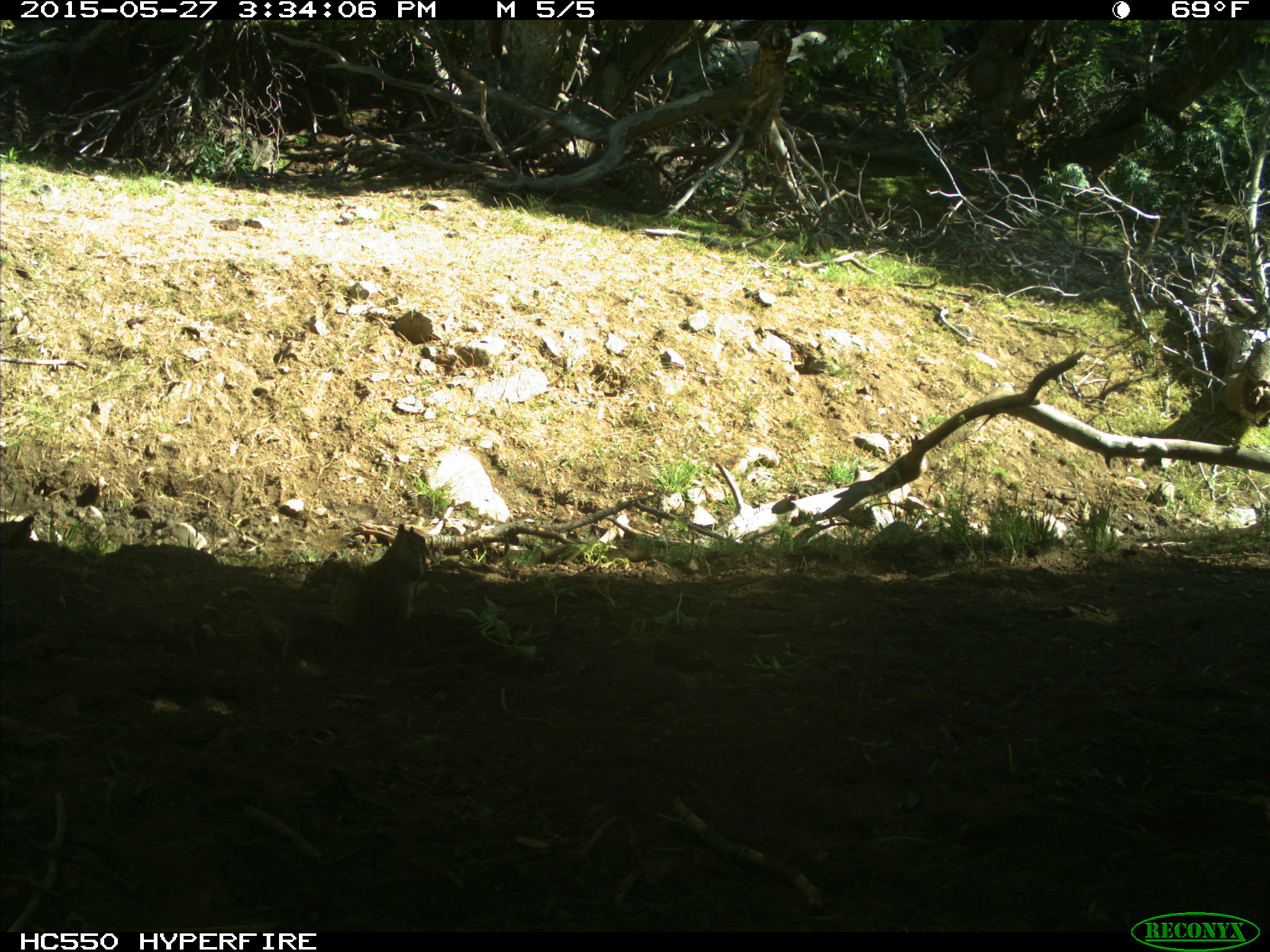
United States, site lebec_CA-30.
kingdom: Animalia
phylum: Chordata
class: Mammalia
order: Rodentia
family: Sciuridae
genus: Otospermophilus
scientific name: Otospermophilus beecheyi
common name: california ground squirrel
Otospermophilus beecheyi (california ground squirrel).